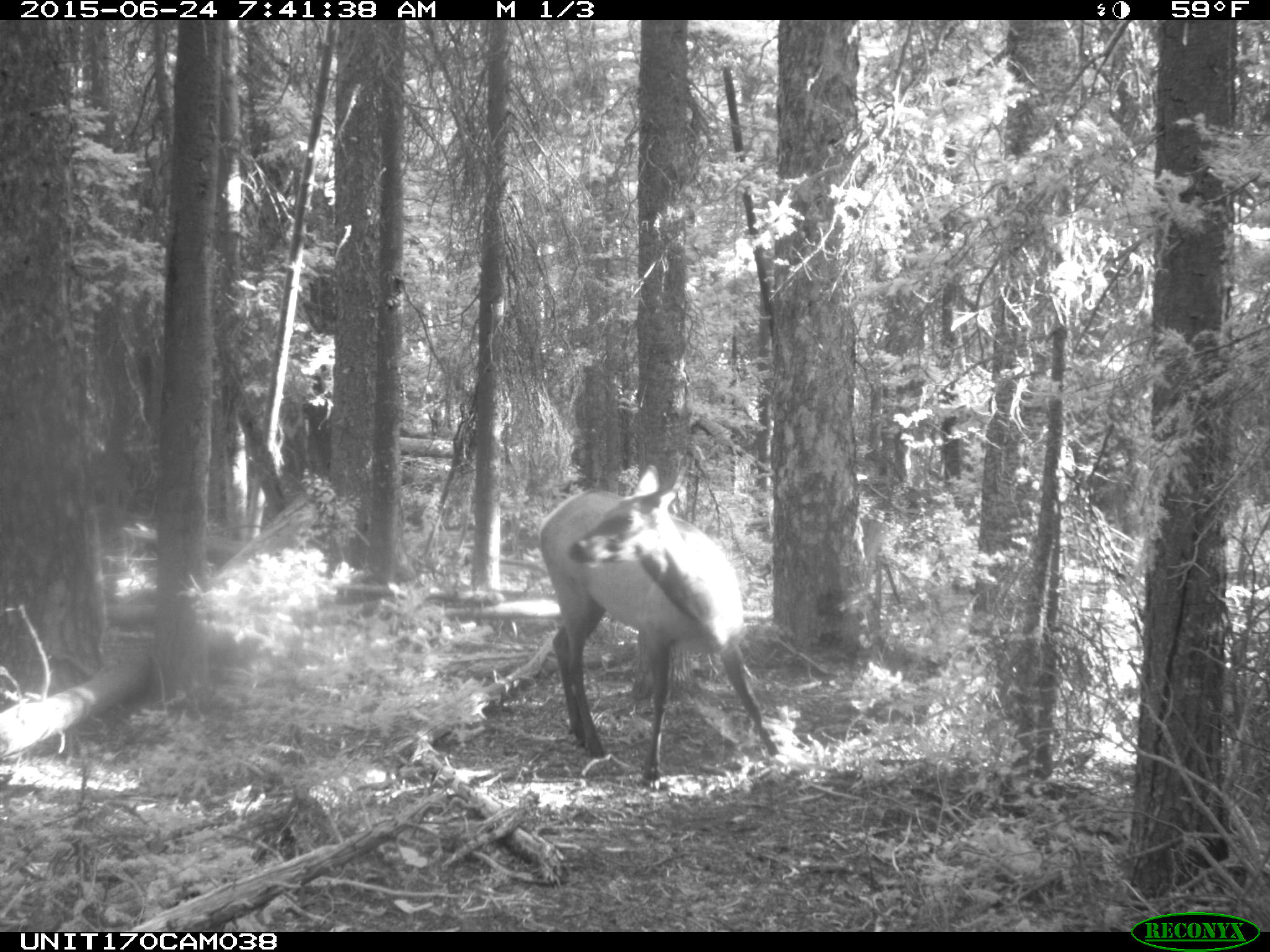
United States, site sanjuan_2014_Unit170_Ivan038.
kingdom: Animalia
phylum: Chordata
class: Mammalia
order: Artiodactyla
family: Cervidae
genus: Cervus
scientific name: Cervus elaphus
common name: red deer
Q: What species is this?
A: Cervus elaphus (red deer).